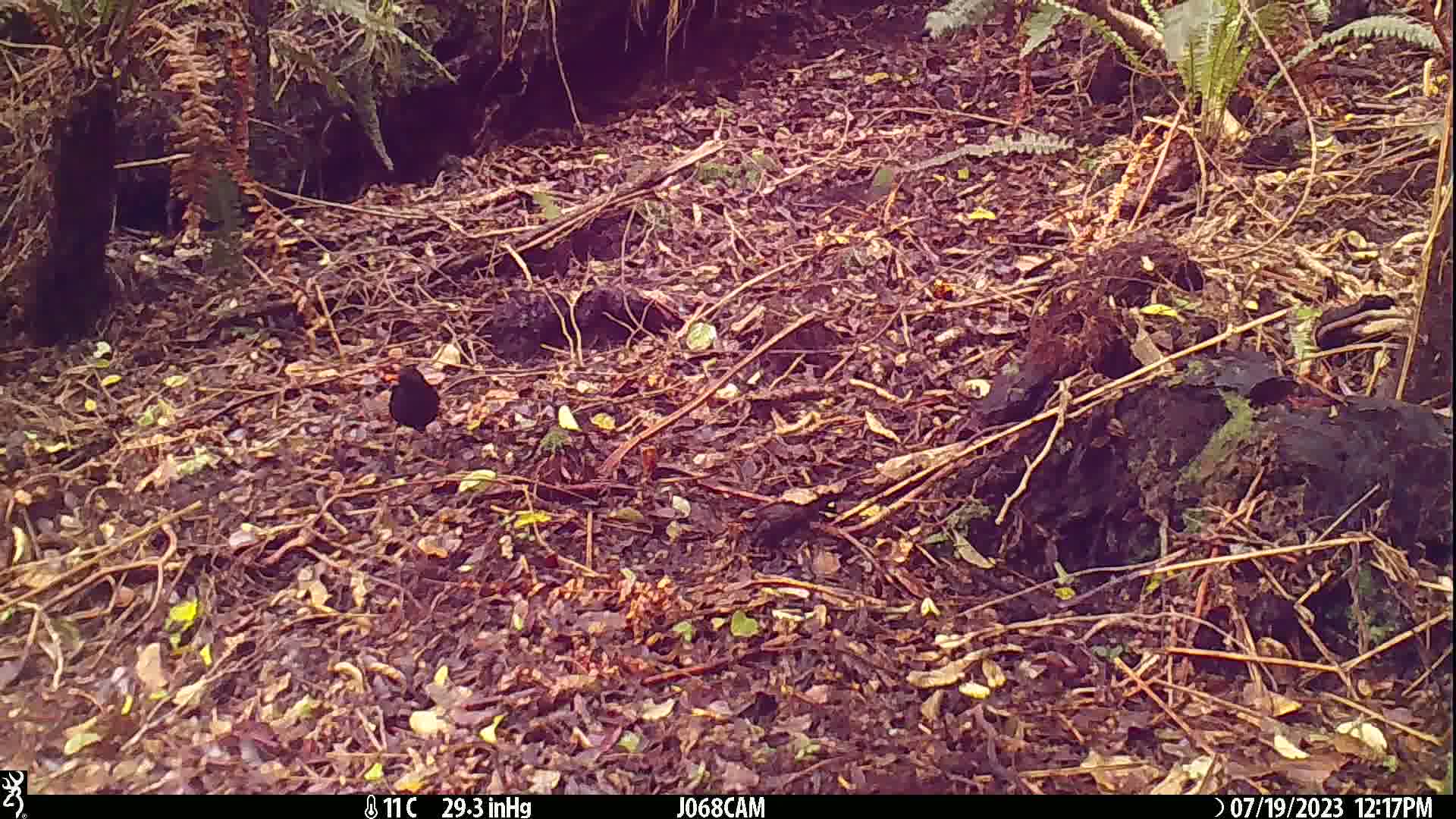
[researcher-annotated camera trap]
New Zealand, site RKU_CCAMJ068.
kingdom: Animalia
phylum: Chordata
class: Aves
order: Passeriformes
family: Turdidae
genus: Turdus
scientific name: Turdus merula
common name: eurasian blackbird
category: blackbird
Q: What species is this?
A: Blackbird (eurasian blackbird) (Turdus merula).